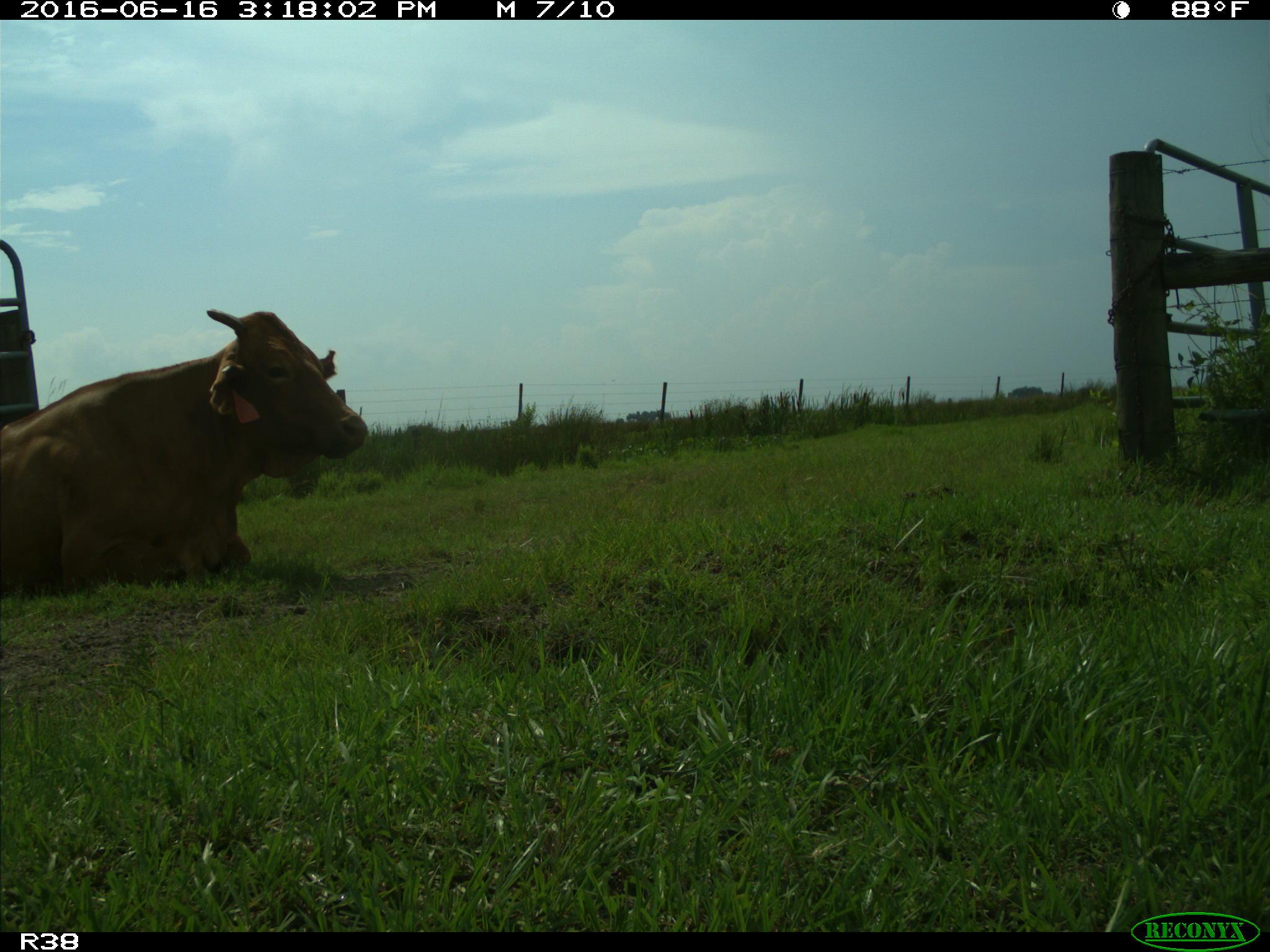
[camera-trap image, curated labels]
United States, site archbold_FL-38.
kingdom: Animalia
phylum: Chordata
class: Mammalia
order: Artiodactyla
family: Bovidae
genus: Bos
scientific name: Bos taurus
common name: domestic cow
Bos taurus (domestic cow).